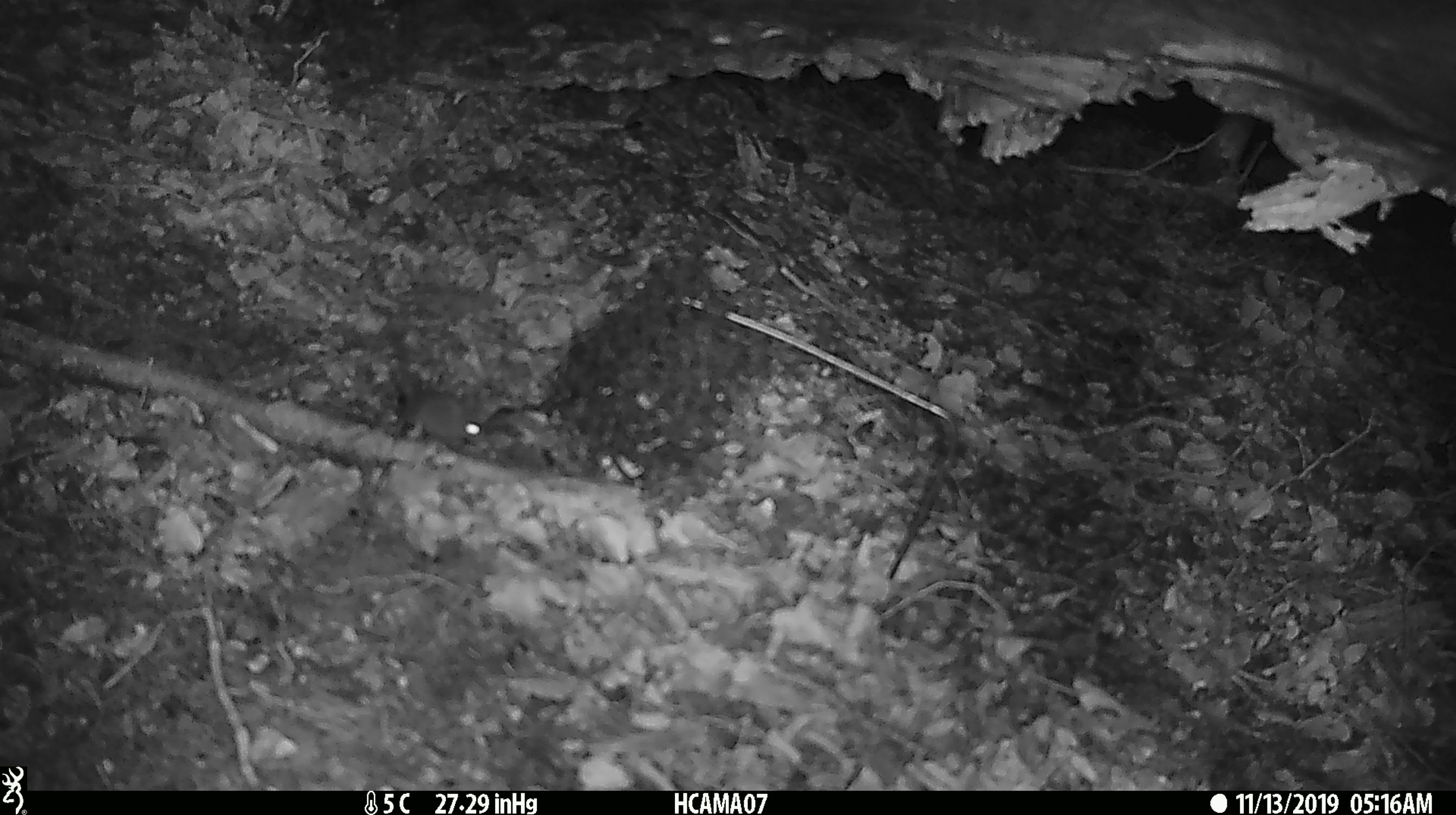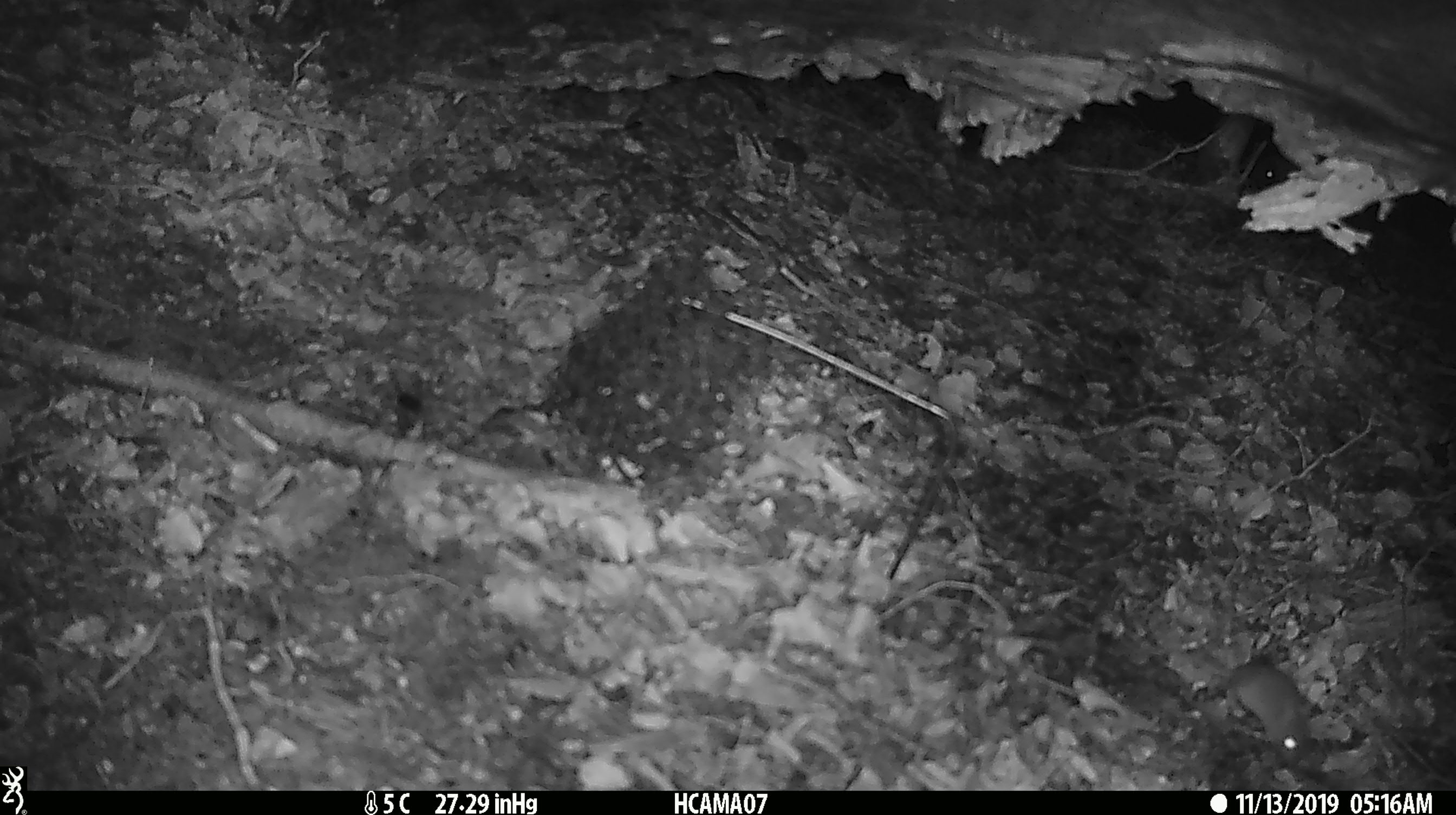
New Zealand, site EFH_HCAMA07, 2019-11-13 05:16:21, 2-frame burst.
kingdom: Animalia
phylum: Chordata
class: Mammalia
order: Rodentia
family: Muridae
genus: Mus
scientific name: Mus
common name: mouse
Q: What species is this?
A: Mouse (Mus).